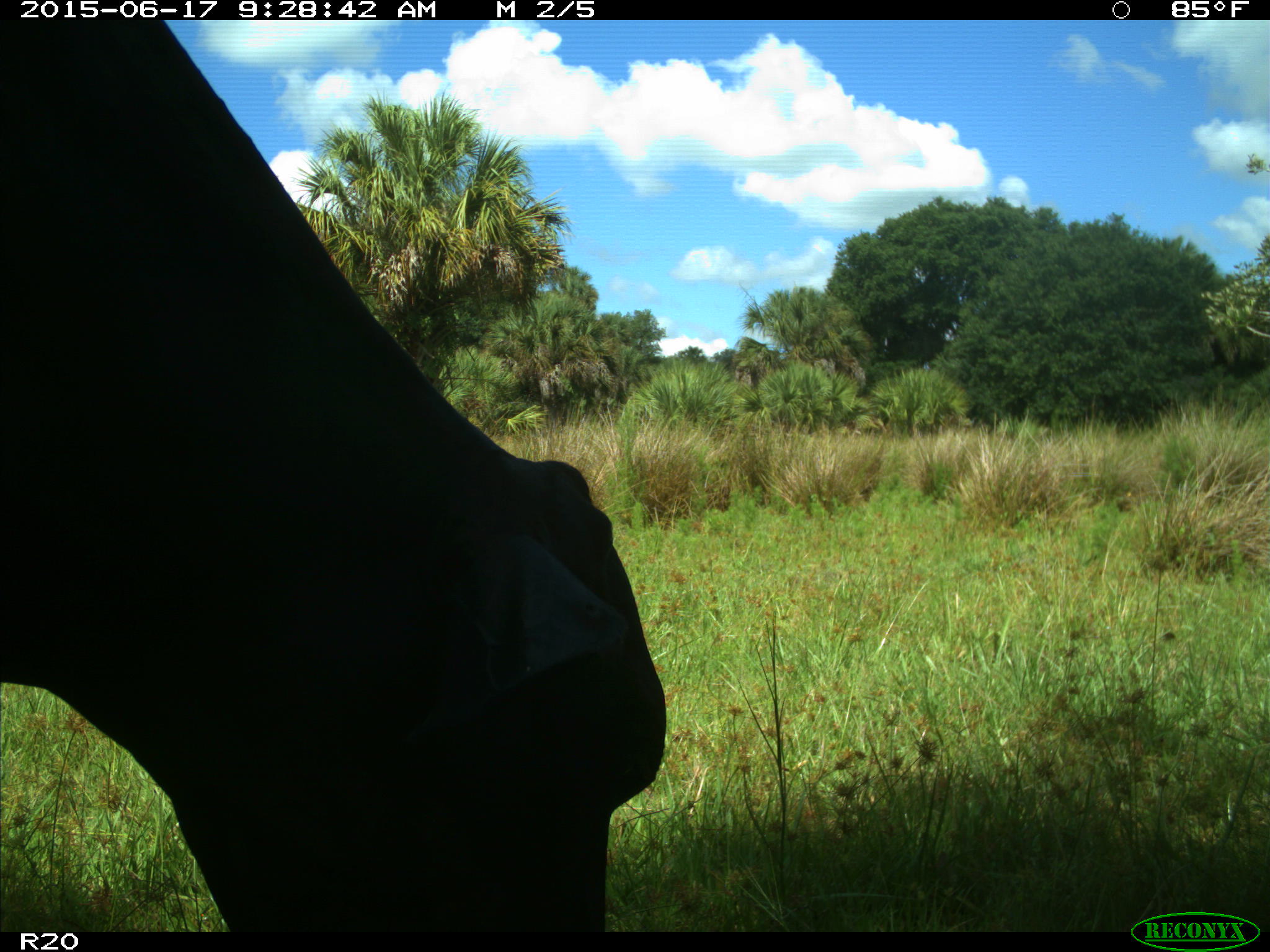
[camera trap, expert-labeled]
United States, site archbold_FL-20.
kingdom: Animalia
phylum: Chordata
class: Mammalia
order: Artiodactyla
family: Bovidae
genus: Bos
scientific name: Bos taurus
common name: domestic cow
Bos taurus (domestic cow).